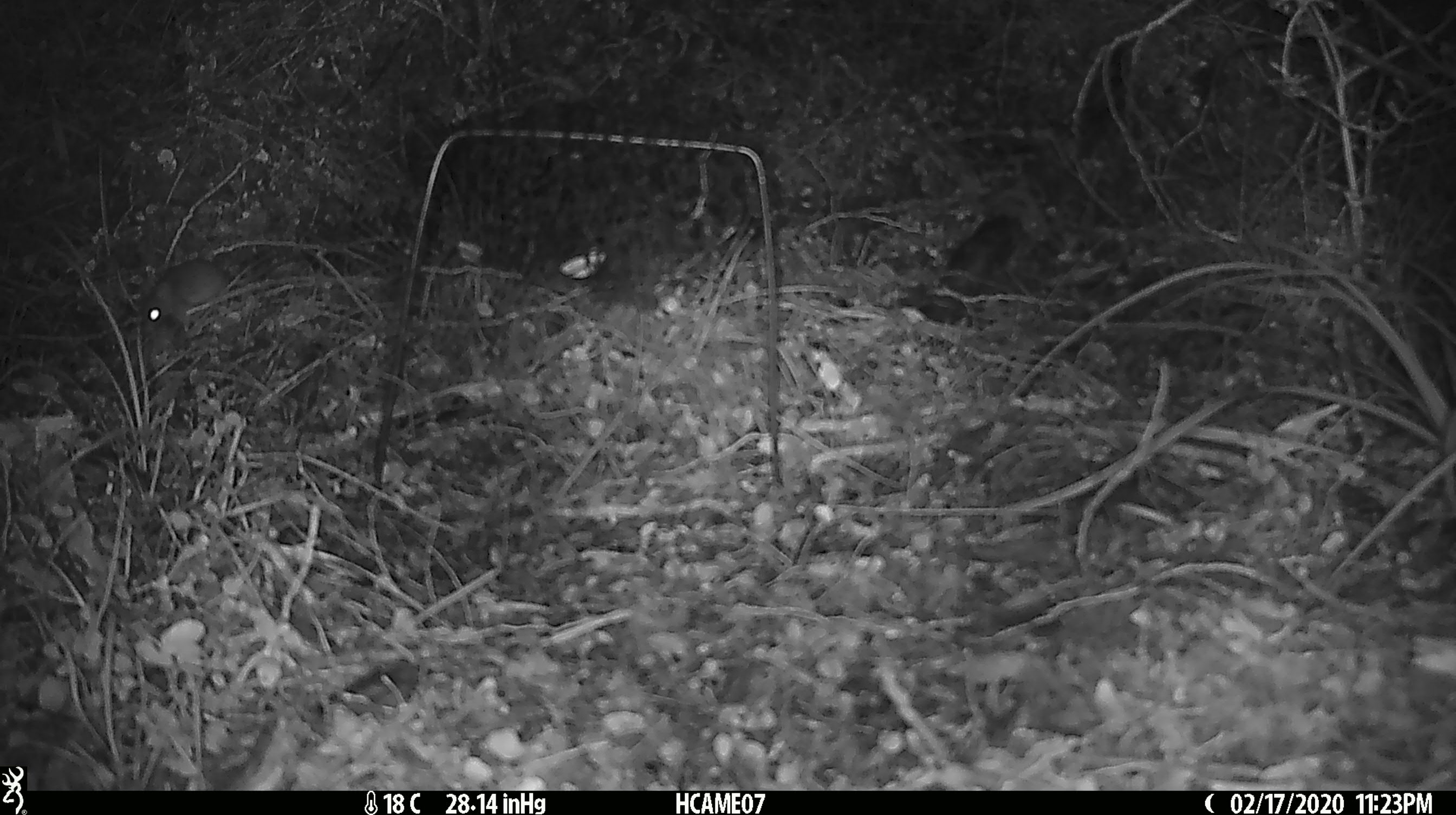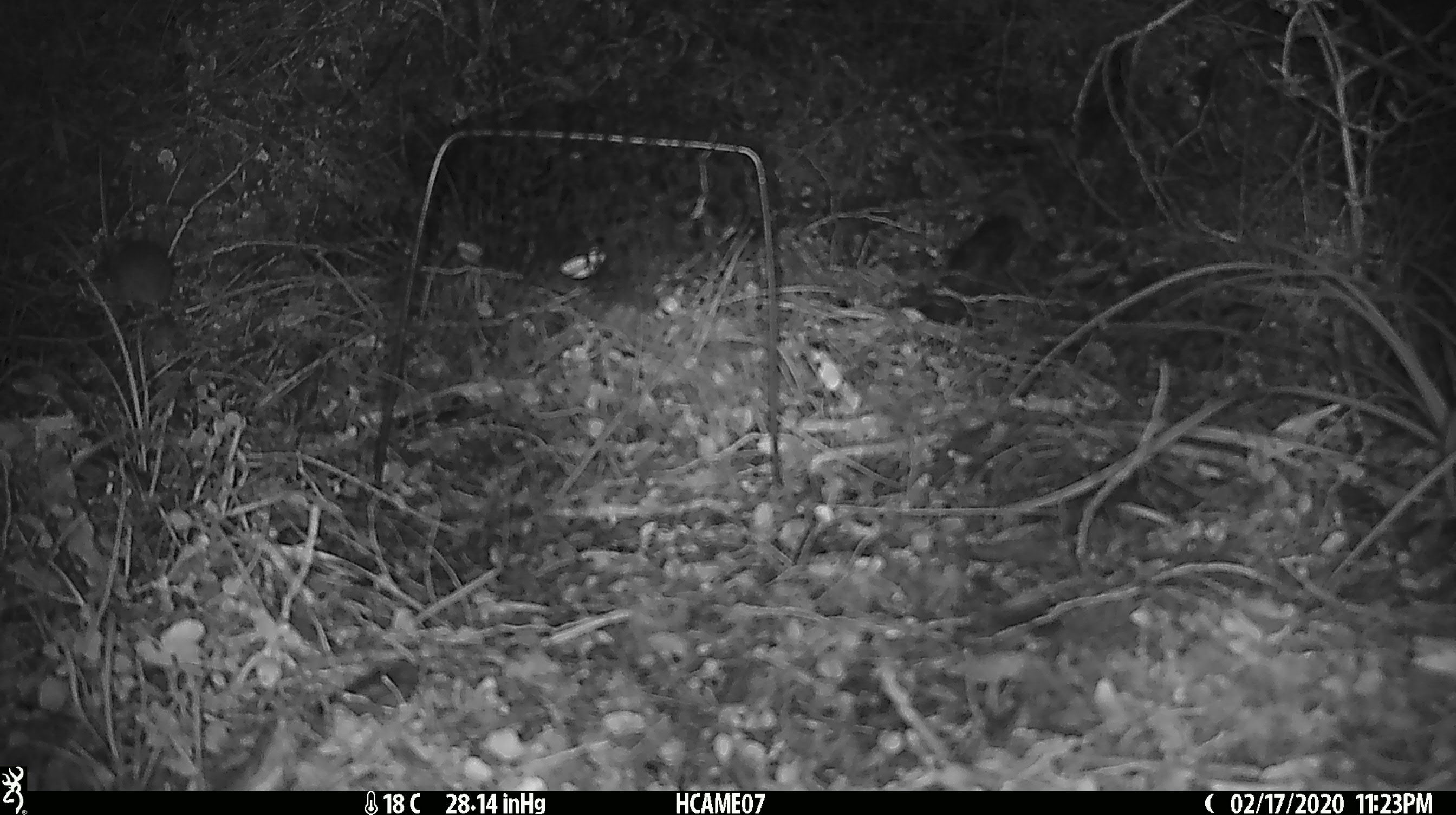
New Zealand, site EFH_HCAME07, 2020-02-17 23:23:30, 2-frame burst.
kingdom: Animalia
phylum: Chordata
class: Mammalia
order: Rodentia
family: Muridae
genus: Mus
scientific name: Mus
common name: mouse